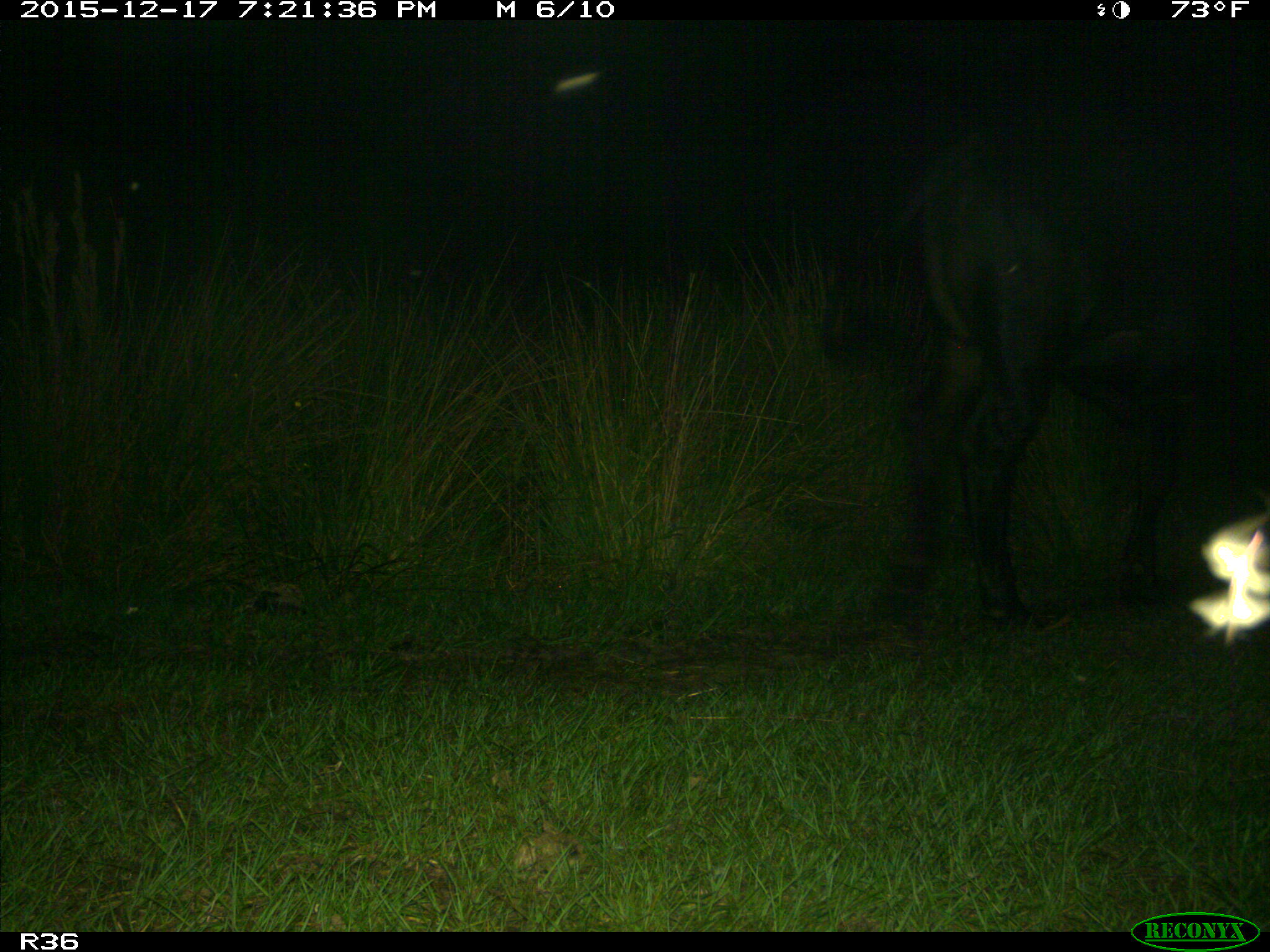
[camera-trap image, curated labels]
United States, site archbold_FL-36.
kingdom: Animalia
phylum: Chordata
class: Mammalia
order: Artiodactyla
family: Bovidae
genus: Bos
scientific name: Bos taurus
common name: domestic cow